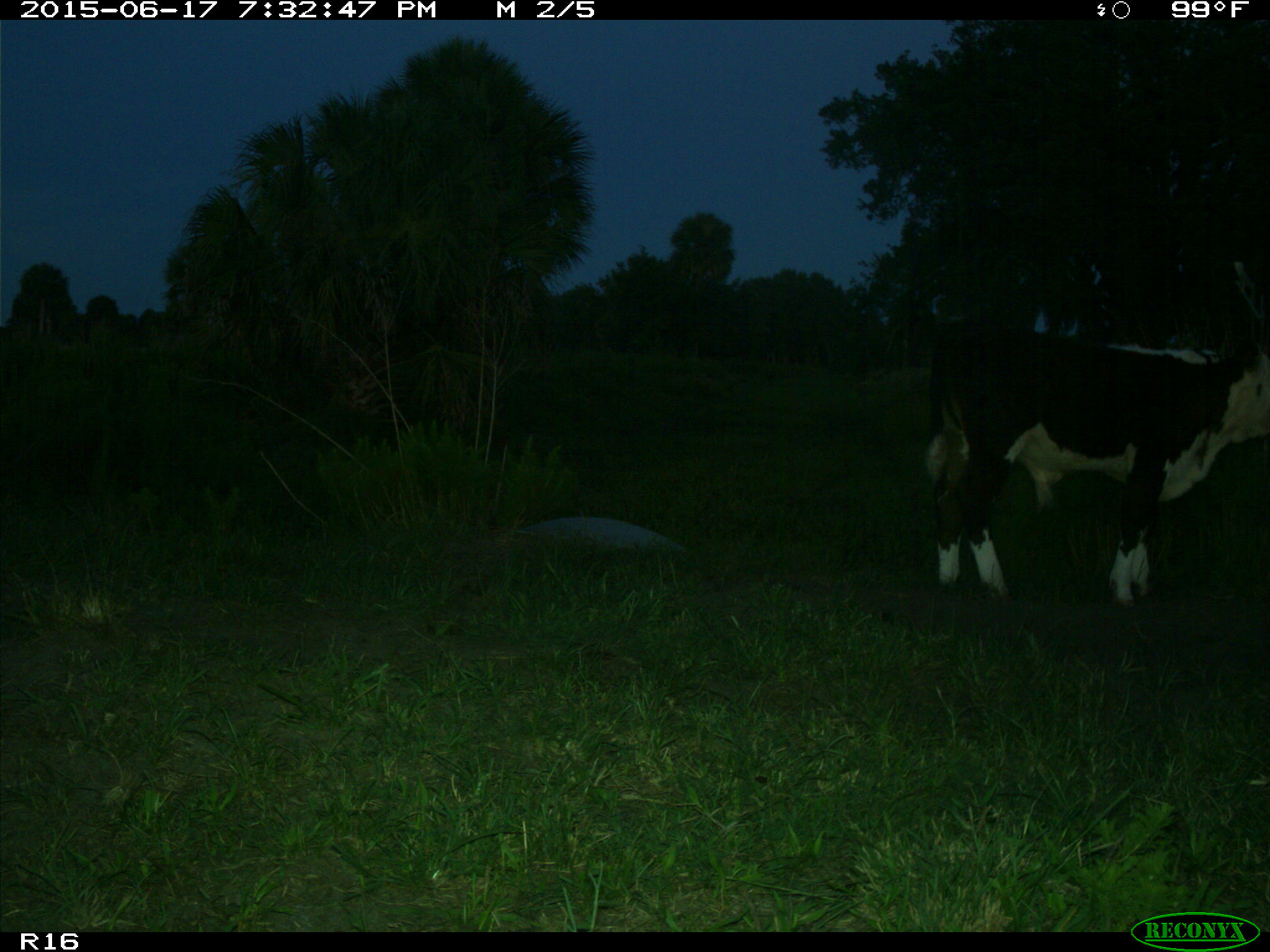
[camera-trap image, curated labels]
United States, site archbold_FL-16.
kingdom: Animalia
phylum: Chordata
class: Mammalia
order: Artiodactyla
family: Bovidae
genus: Bos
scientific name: Bos taurus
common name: domestic cow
Bos taurus (domestic cow).